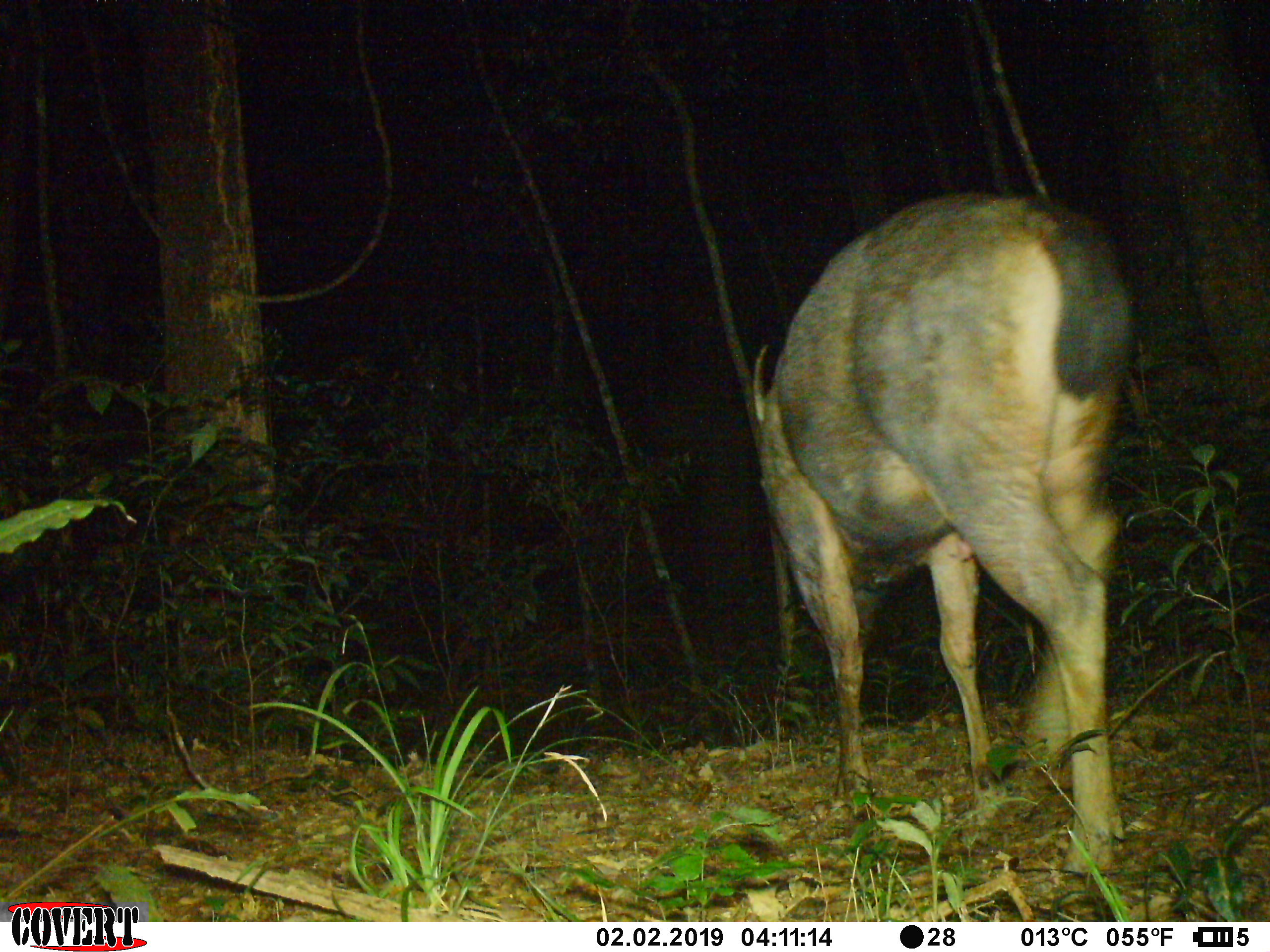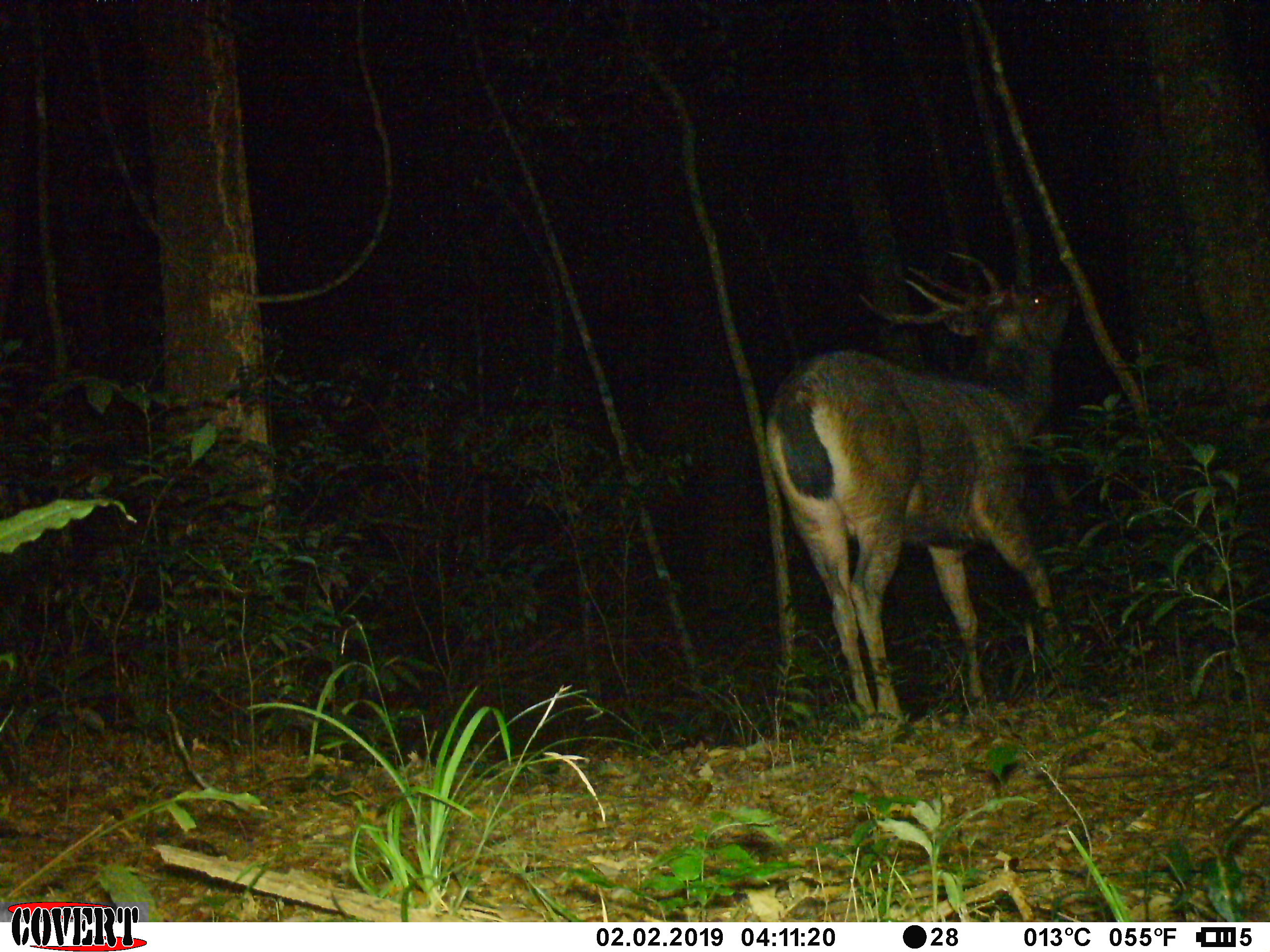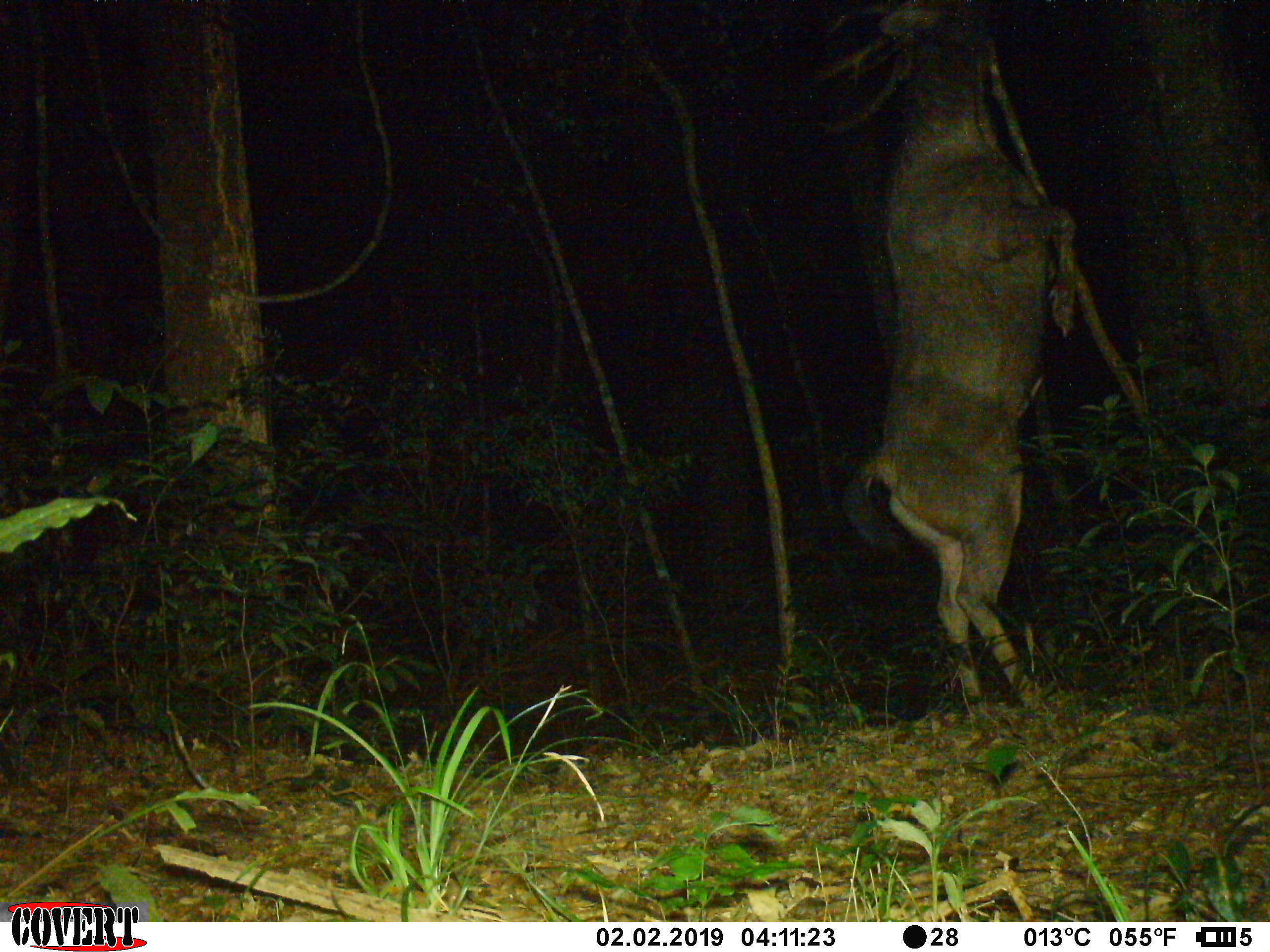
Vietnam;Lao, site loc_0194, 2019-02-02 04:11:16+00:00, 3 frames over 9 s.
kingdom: Animalia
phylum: Chordata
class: Mammalia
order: Artiodactyla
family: Cervidae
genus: Rusa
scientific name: Rusa unicolor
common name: sambar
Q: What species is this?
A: Sambar (Rusa unicolor).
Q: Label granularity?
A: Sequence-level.